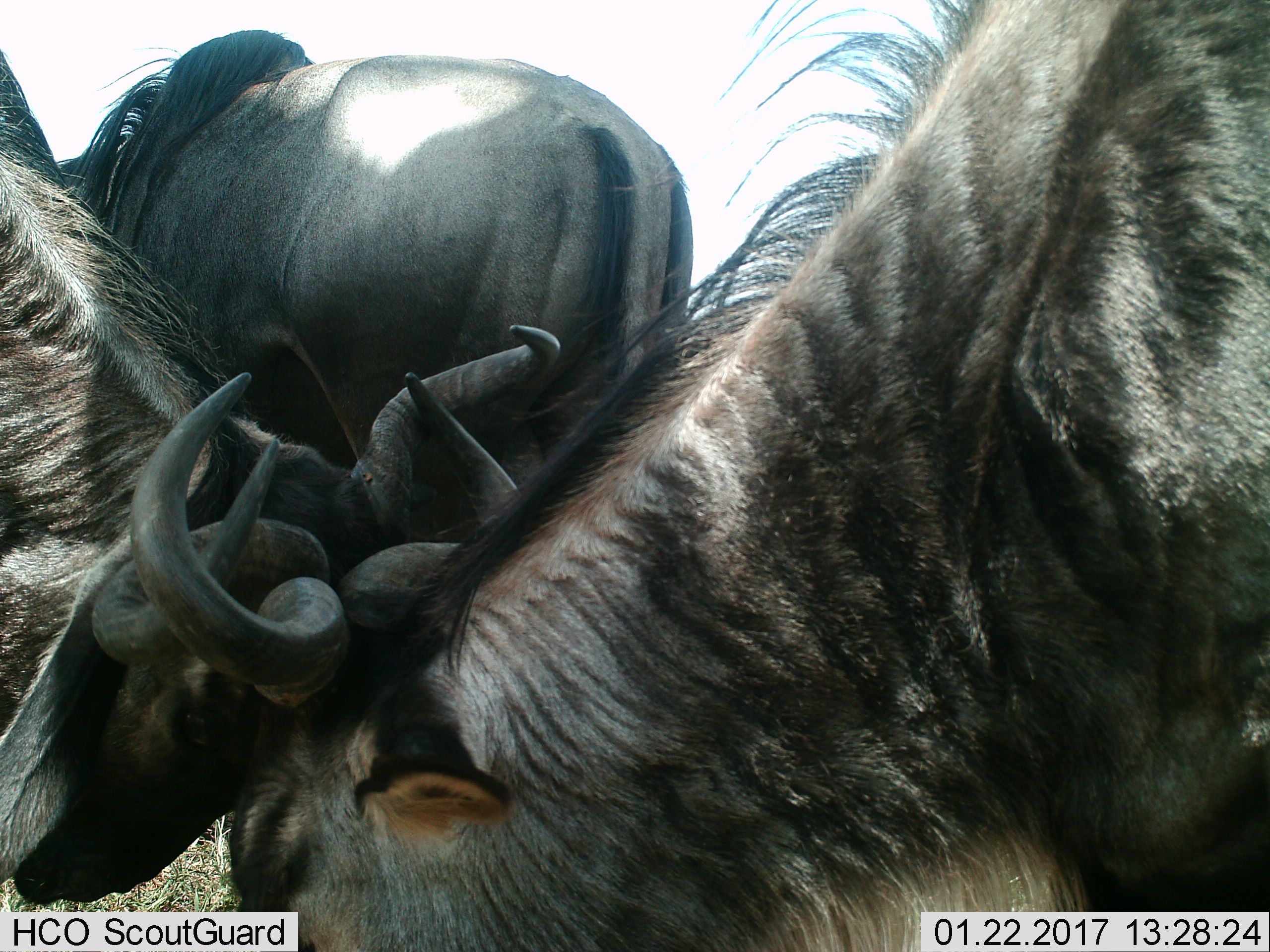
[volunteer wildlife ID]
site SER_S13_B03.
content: unidentified animal